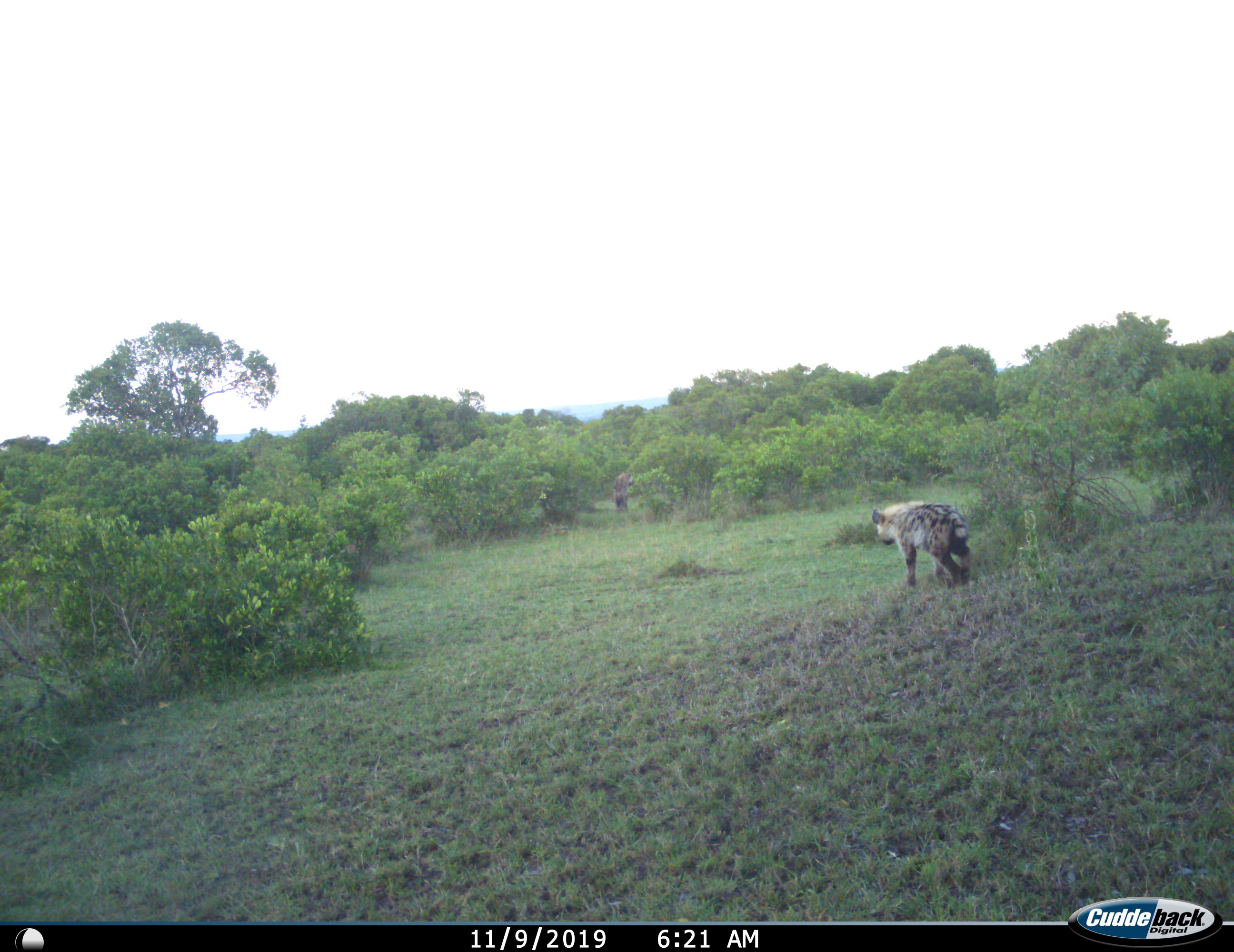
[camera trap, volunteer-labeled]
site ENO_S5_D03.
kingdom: Animalia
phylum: Chordata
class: Mammalia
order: Carnivora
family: Hyaenidae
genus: Crocuta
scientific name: Crocuta crocuta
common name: spotted hyena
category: hyenaspotted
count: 1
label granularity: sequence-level